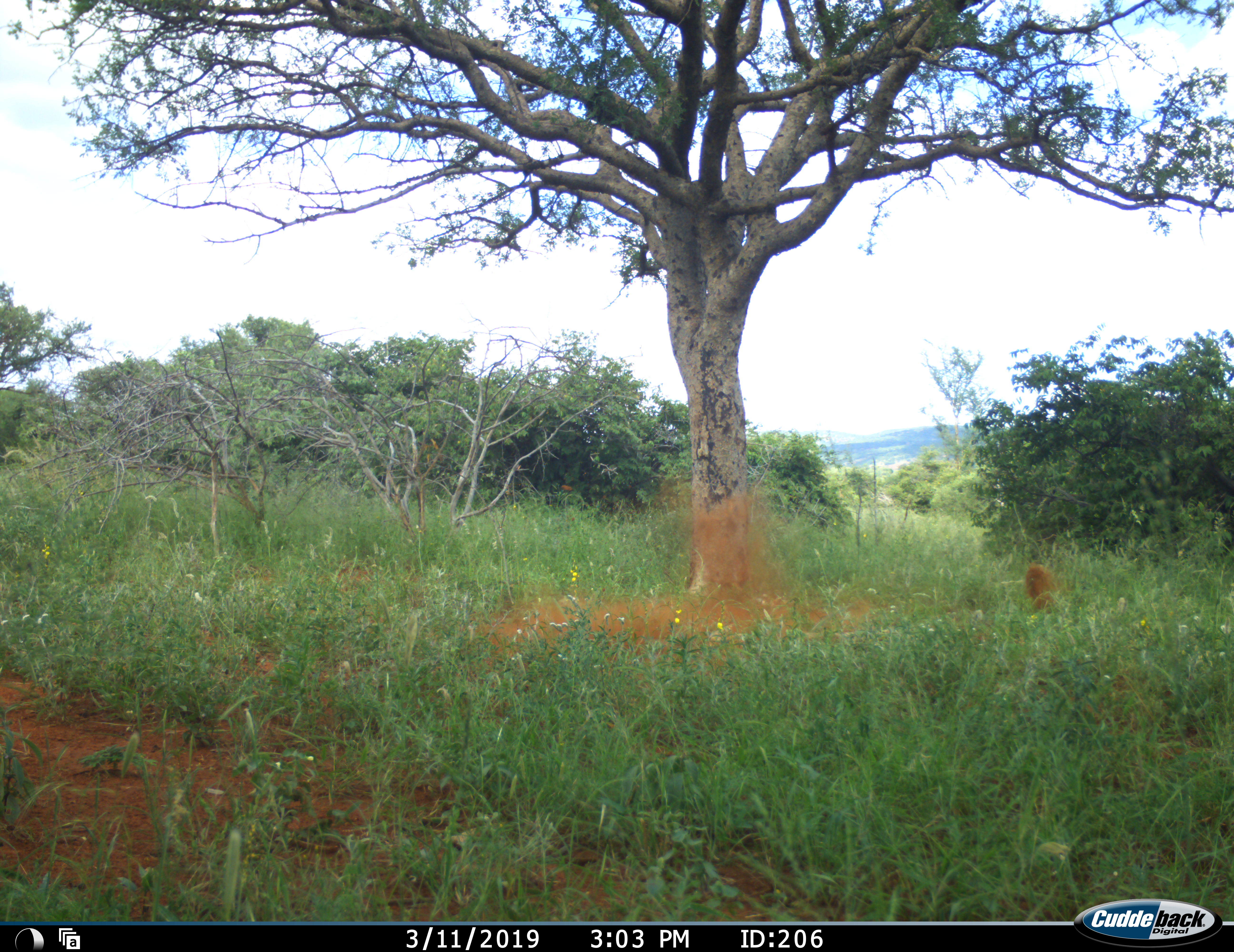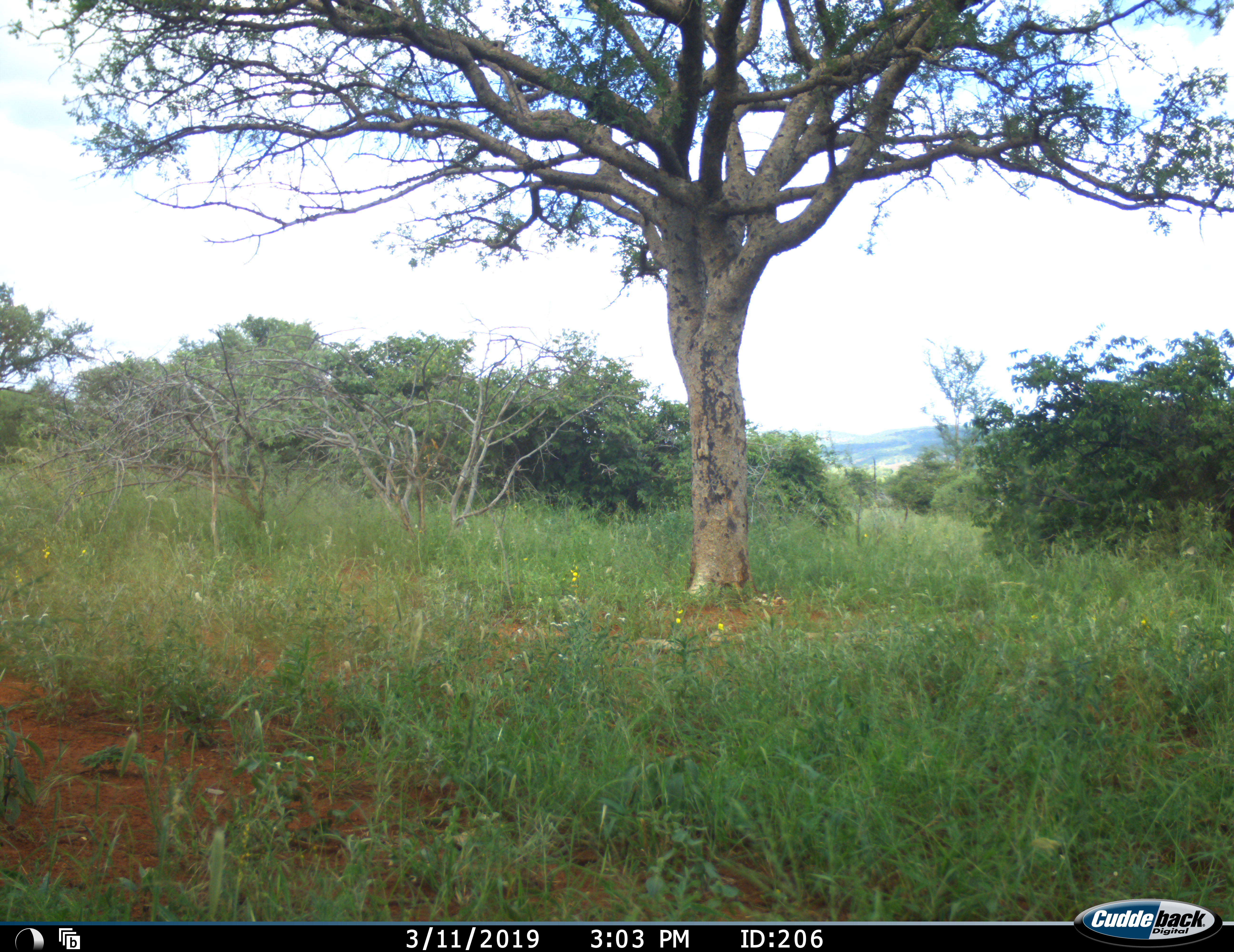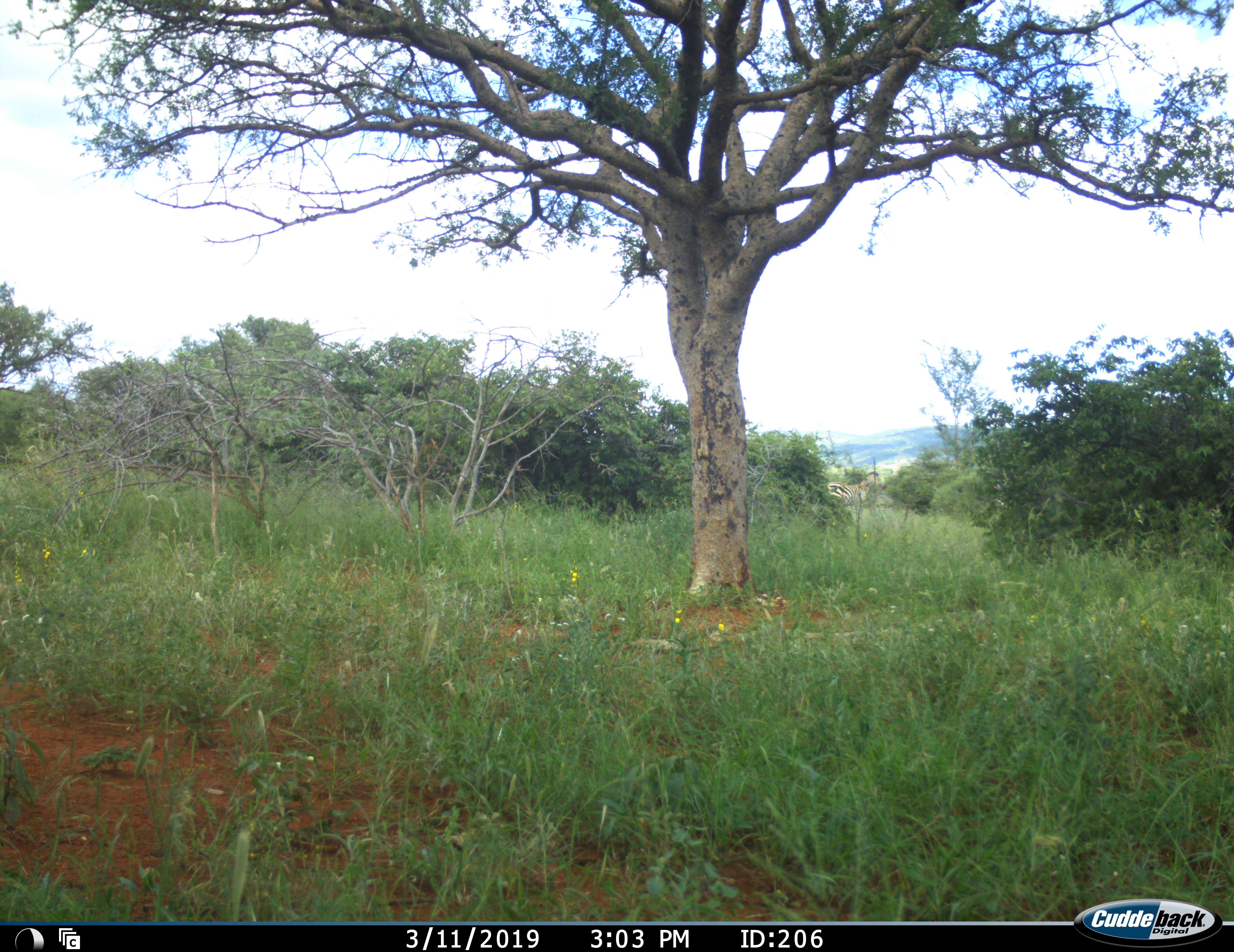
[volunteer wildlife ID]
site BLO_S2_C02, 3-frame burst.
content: unidentified animal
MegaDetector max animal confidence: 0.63